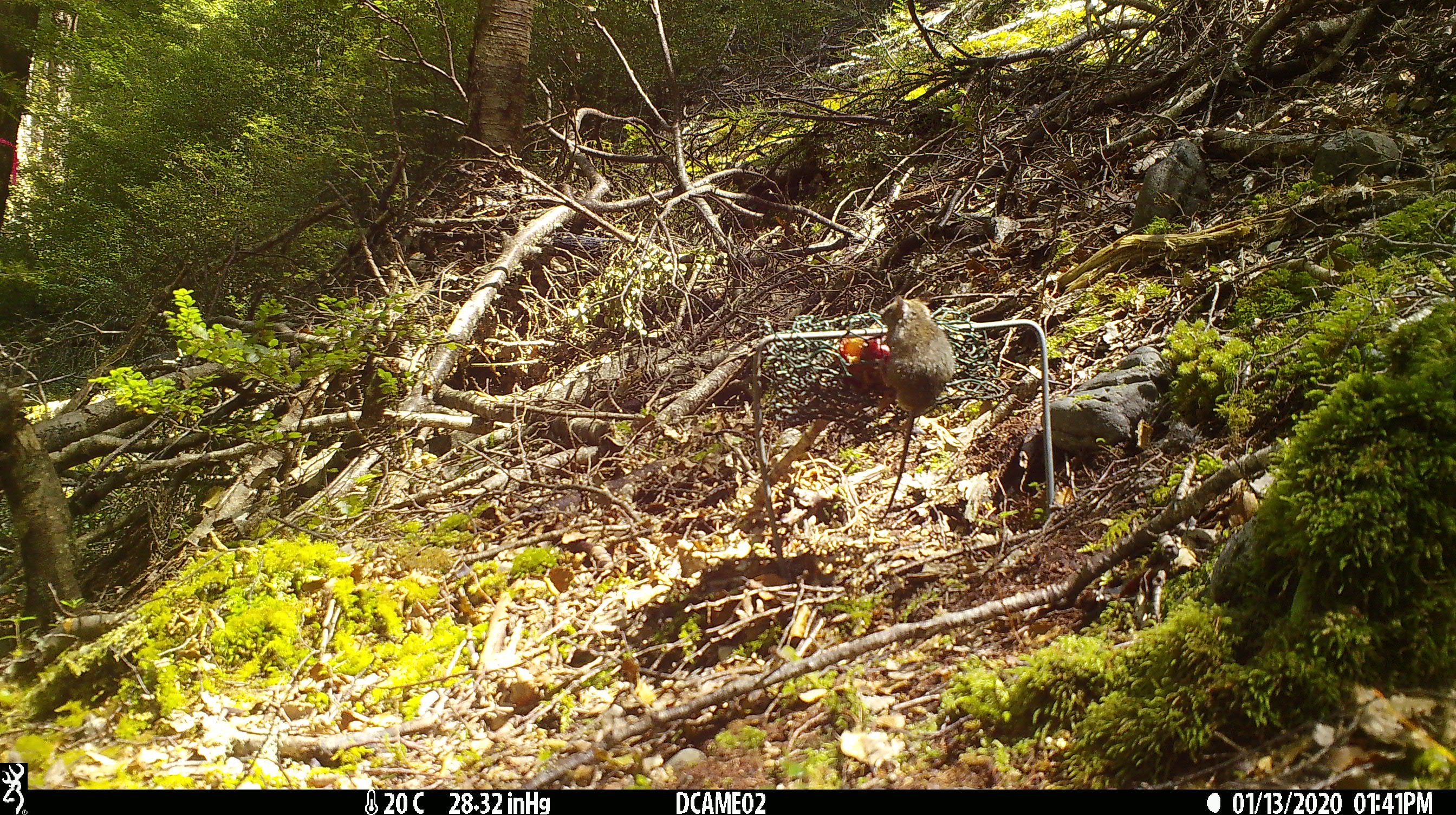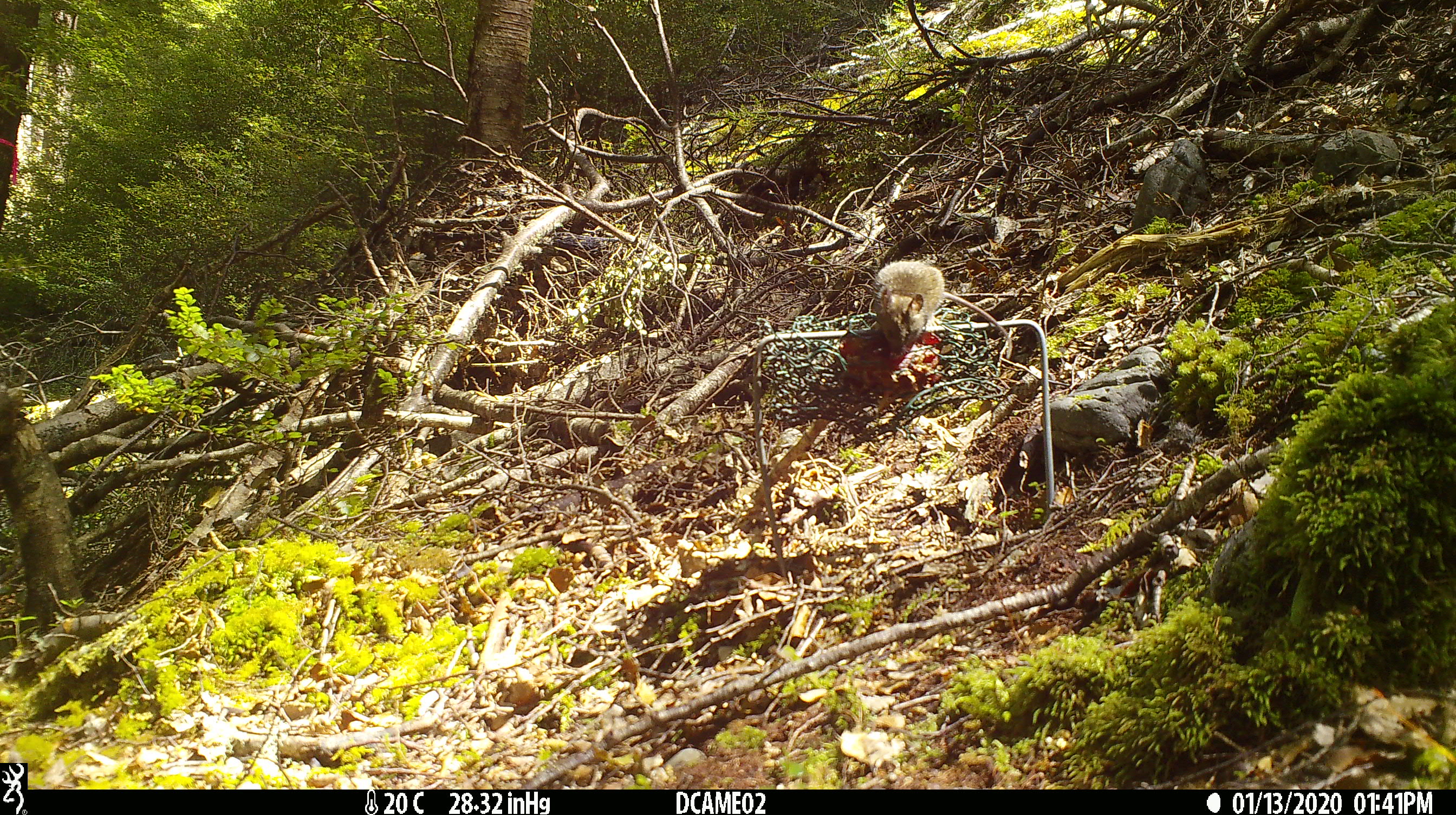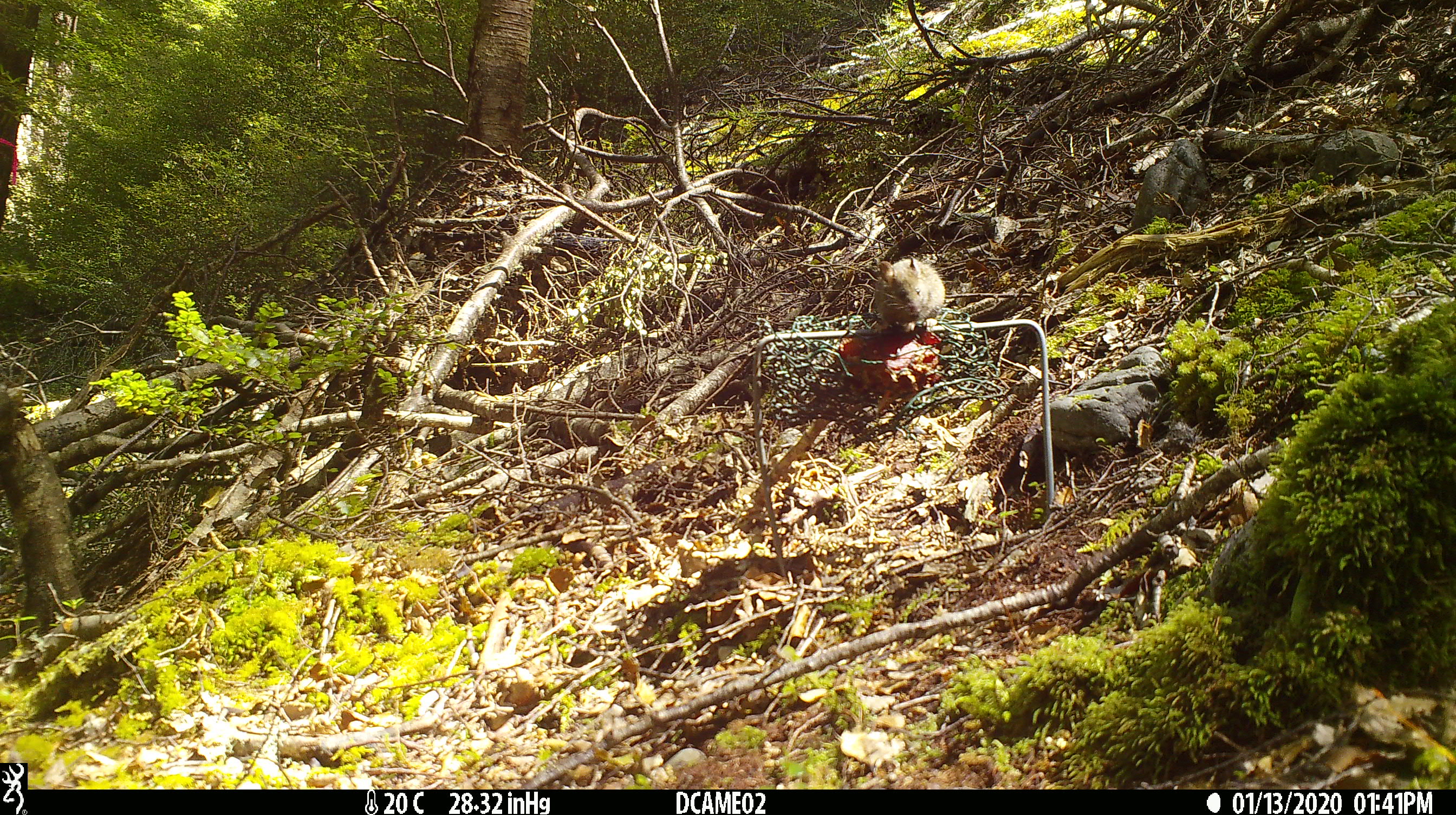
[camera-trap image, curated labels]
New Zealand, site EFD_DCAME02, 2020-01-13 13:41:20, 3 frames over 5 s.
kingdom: Animalia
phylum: Chordata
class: Mammalia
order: Rodentia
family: Muridae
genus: Mus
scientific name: Mus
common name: mouse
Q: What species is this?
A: Mouse (Mus).